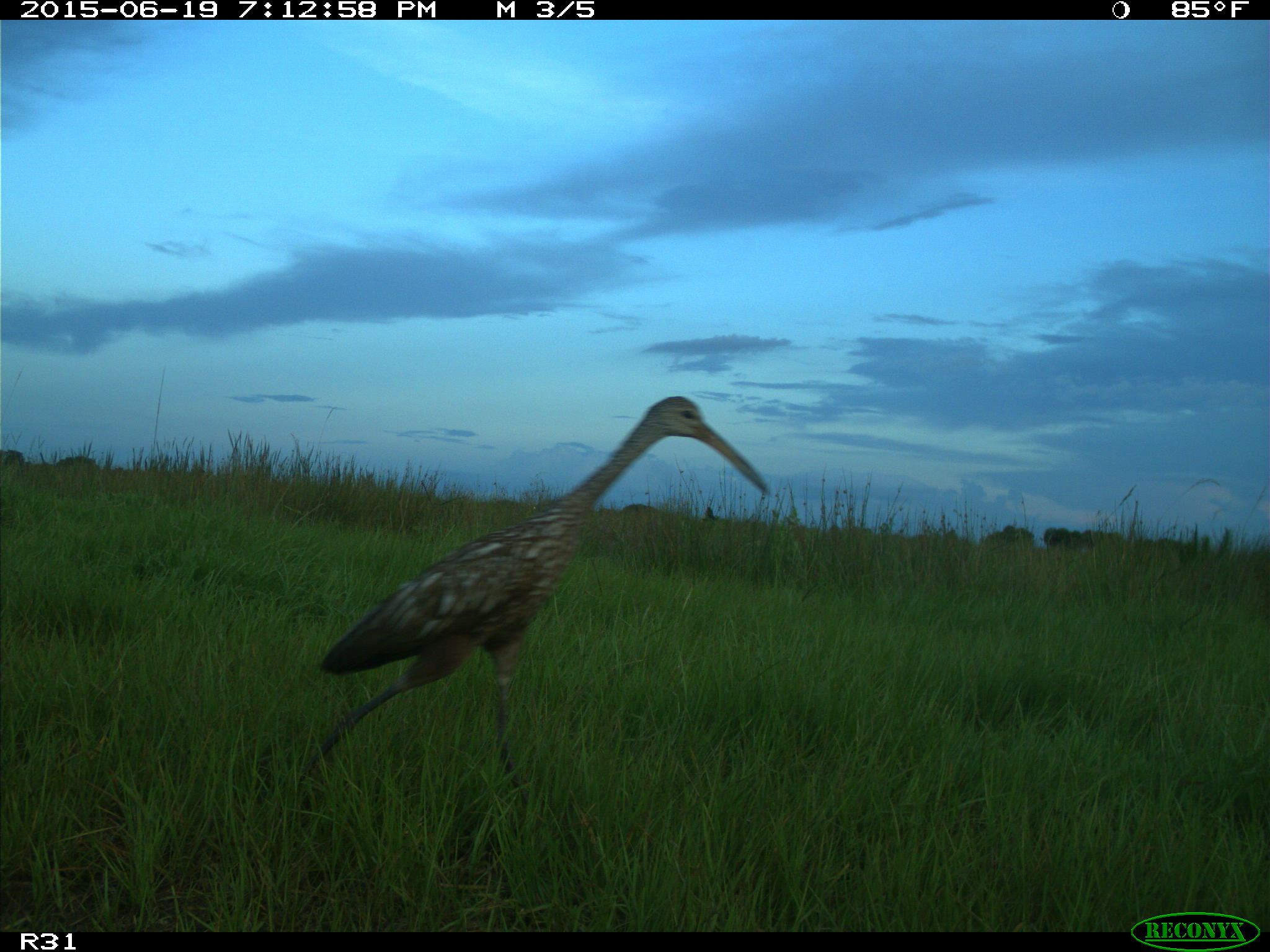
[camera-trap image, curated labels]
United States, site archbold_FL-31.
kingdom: Animalia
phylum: Chordata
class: Aves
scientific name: Aves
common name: birds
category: unidentified bird